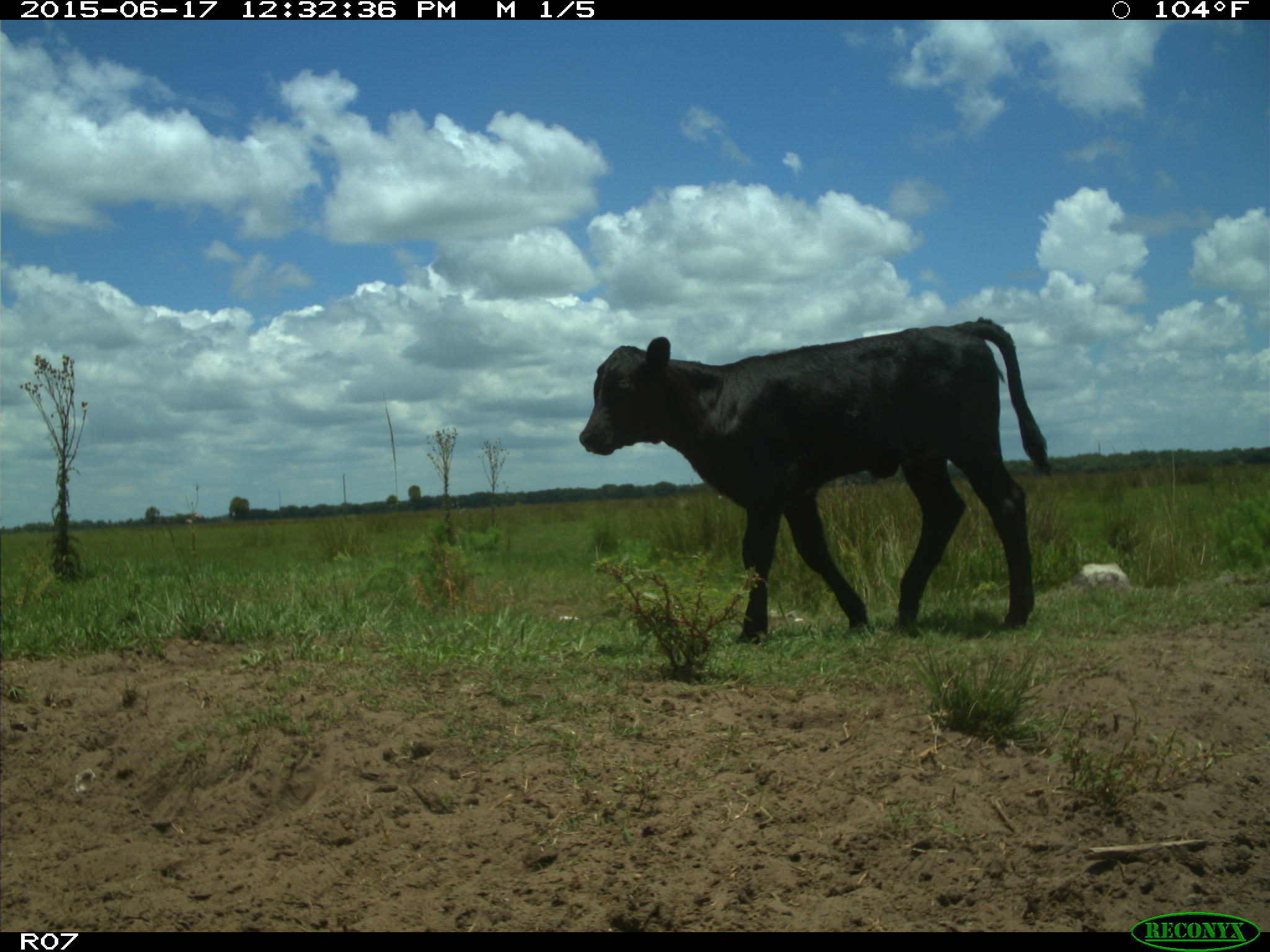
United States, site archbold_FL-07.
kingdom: Animalia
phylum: Chordata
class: Mammalia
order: Artiodactyla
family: Bovidae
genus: Bos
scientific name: Bos taurus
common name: domestic cow